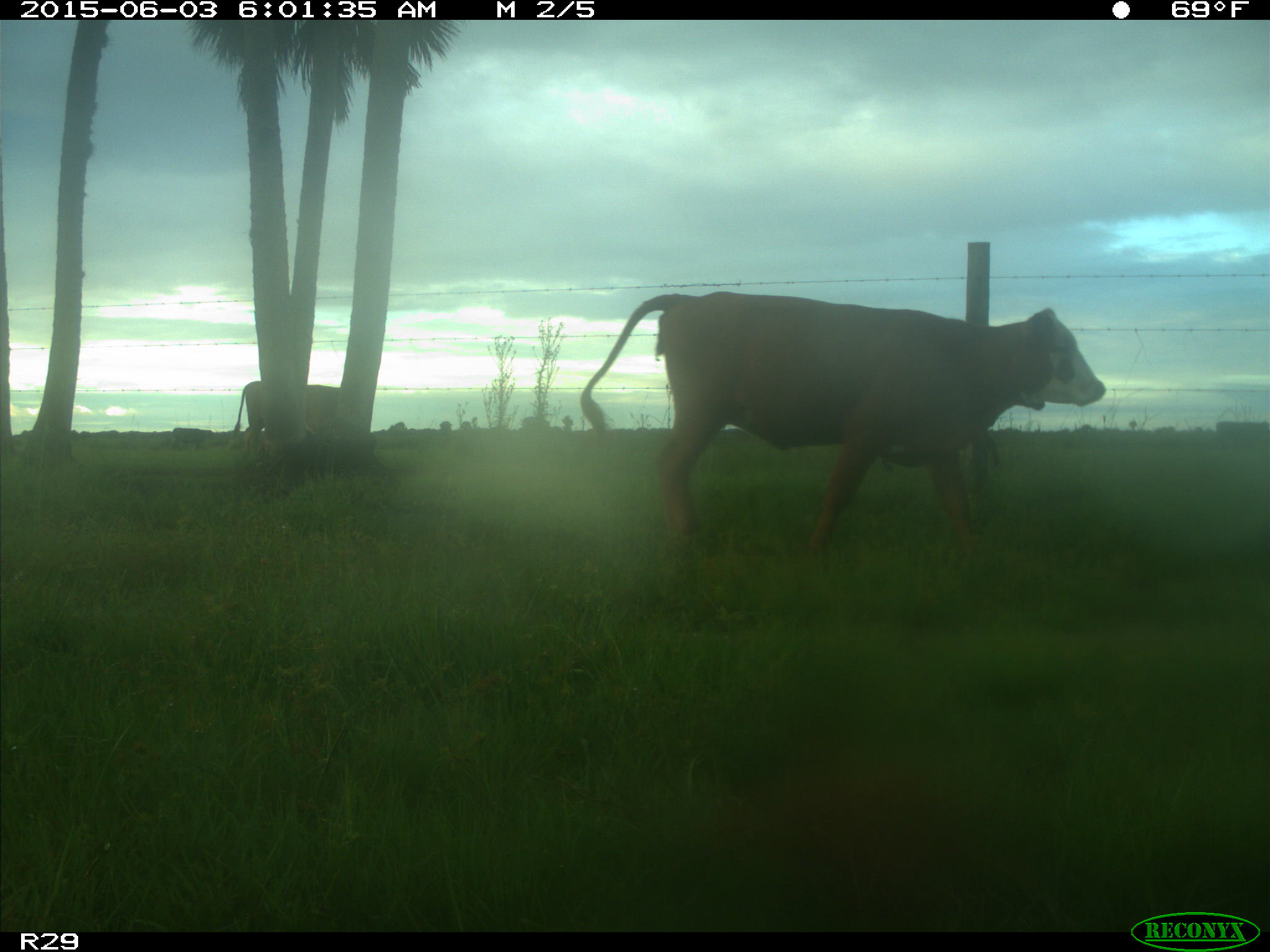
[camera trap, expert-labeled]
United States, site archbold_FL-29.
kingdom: Animalia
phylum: Chordata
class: Mammalia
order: Artiodactyla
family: Bovidae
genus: Bos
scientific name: Bos taurus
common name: domestic cow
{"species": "Bos taurus (domestic cow)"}